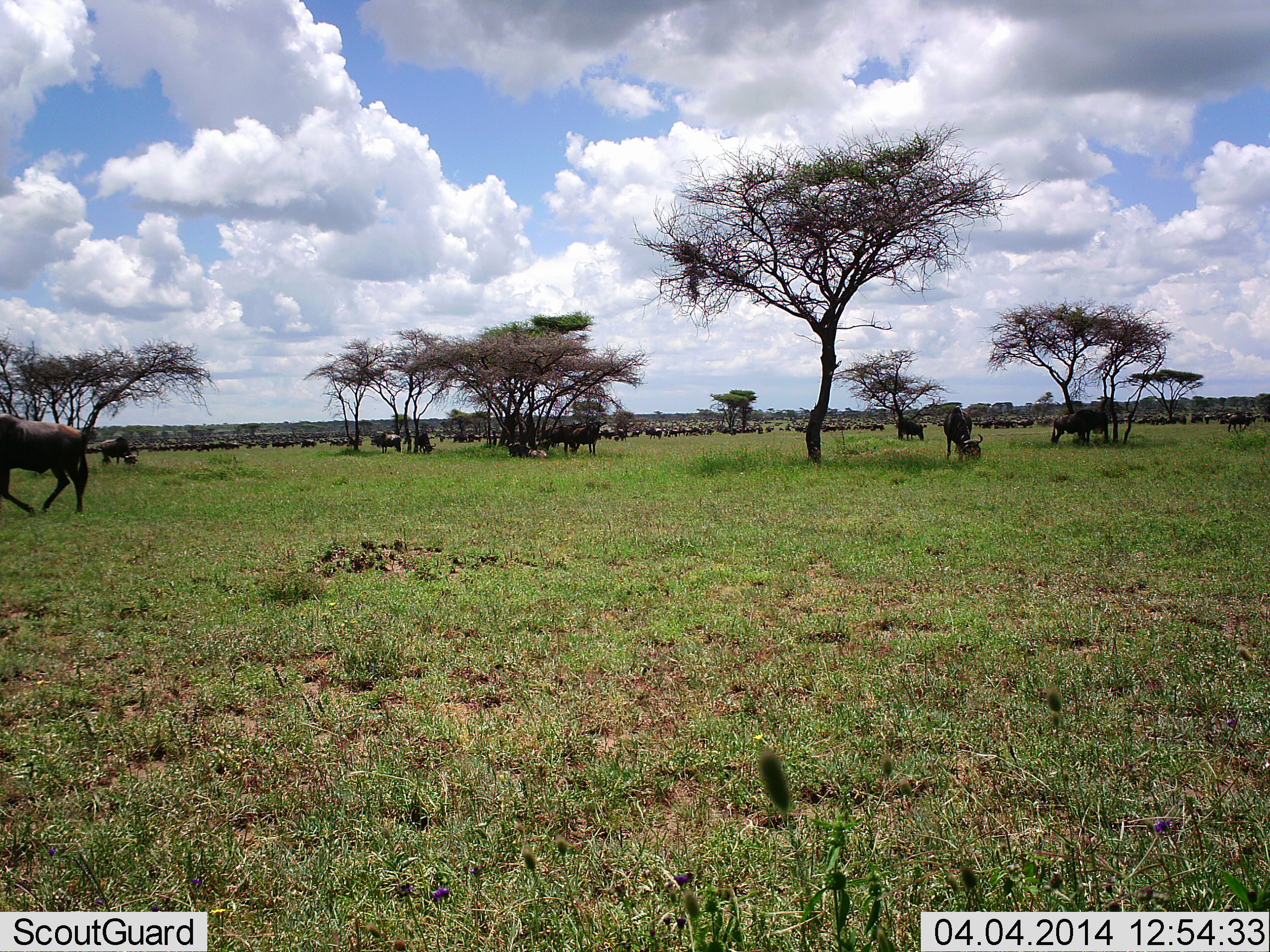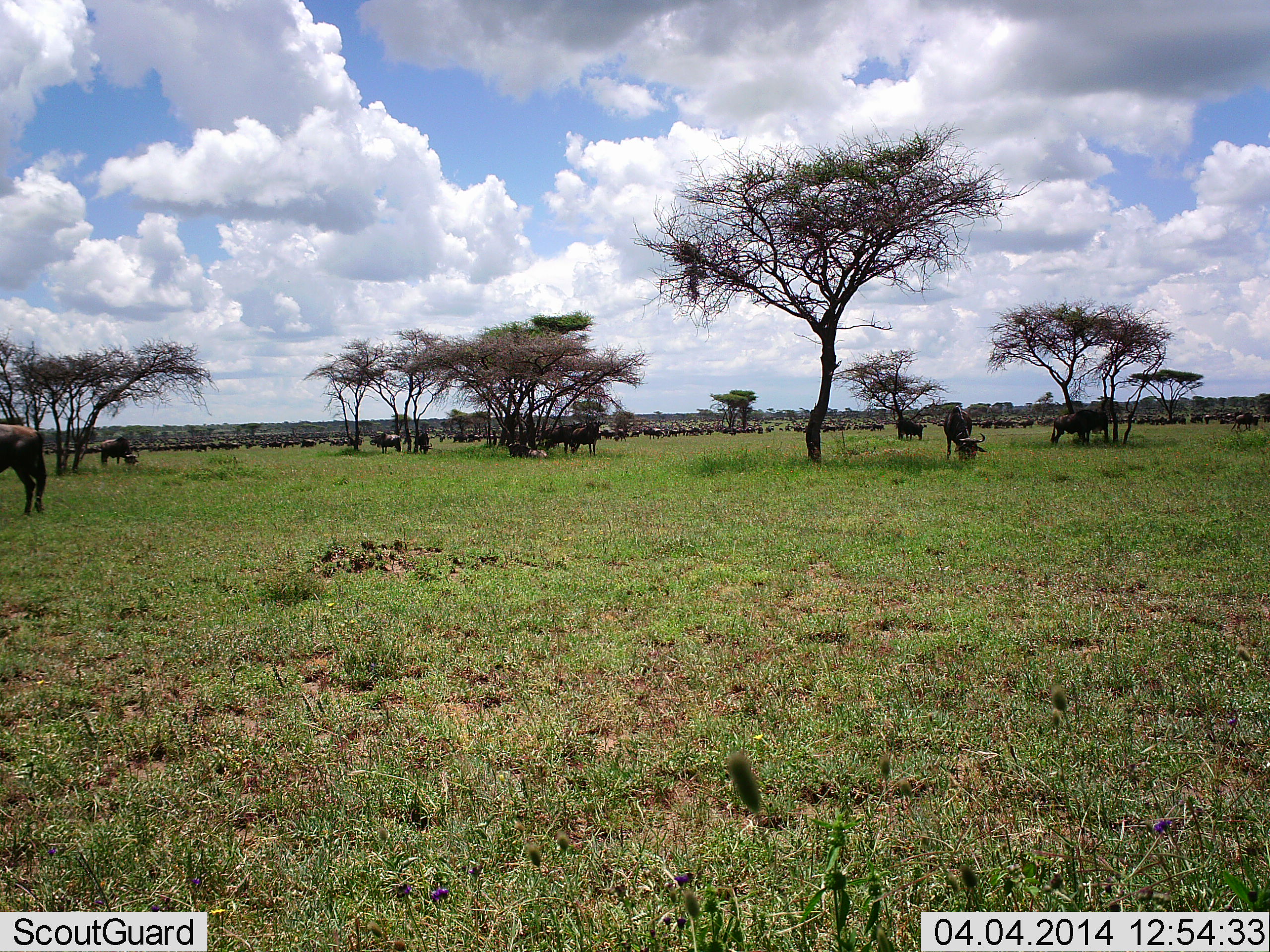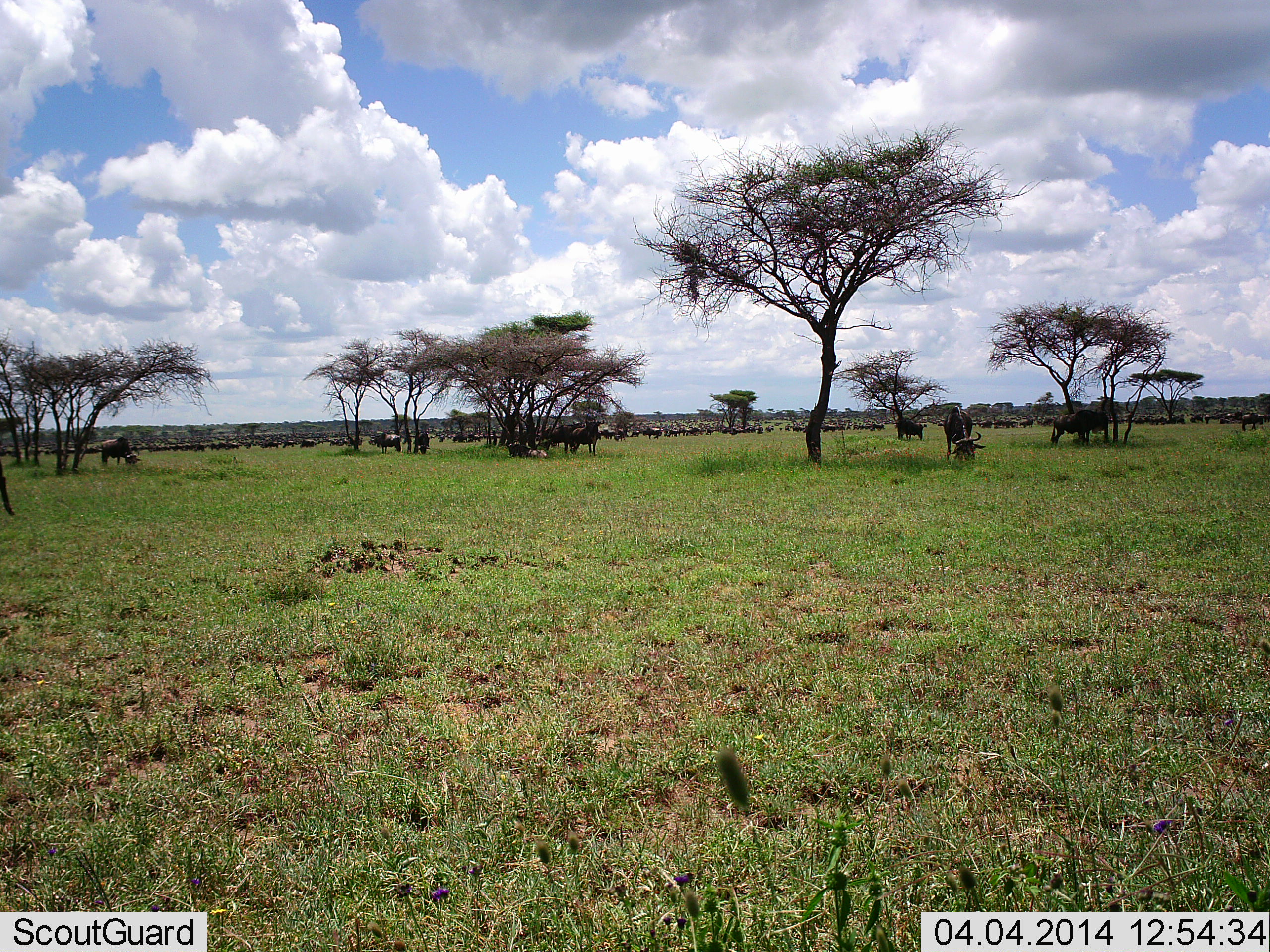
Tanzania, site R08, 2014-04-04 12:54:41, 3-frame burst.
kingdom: Animalia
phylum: Chordata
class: Mammalia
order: Artiodactyla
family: Bovidae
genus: Connochaetes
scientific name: Connochaetes taurinus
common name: blue wildebeest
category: wildebeest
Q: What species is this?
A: Wildebeest (blue wildebeest) (Connochaetes taurinus).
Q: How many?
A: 51+.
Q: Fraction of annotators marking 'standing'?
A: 30%.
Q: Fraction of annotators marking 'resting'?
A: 10%.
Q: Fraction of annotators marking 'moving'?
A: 40%.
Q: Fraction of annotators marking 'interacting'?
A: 0%.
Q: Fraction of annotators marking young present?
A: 10%.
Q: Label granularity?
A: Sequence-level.